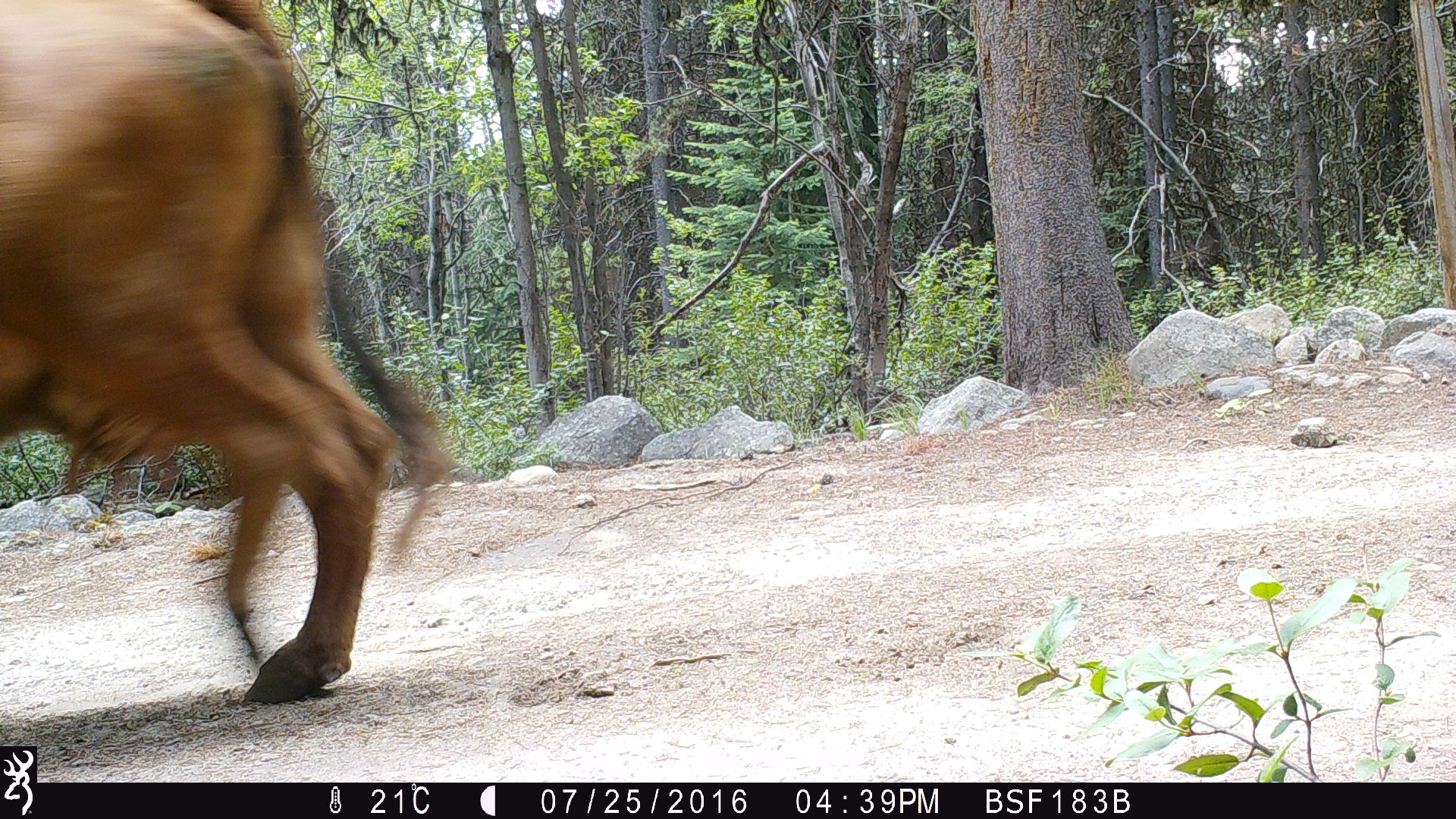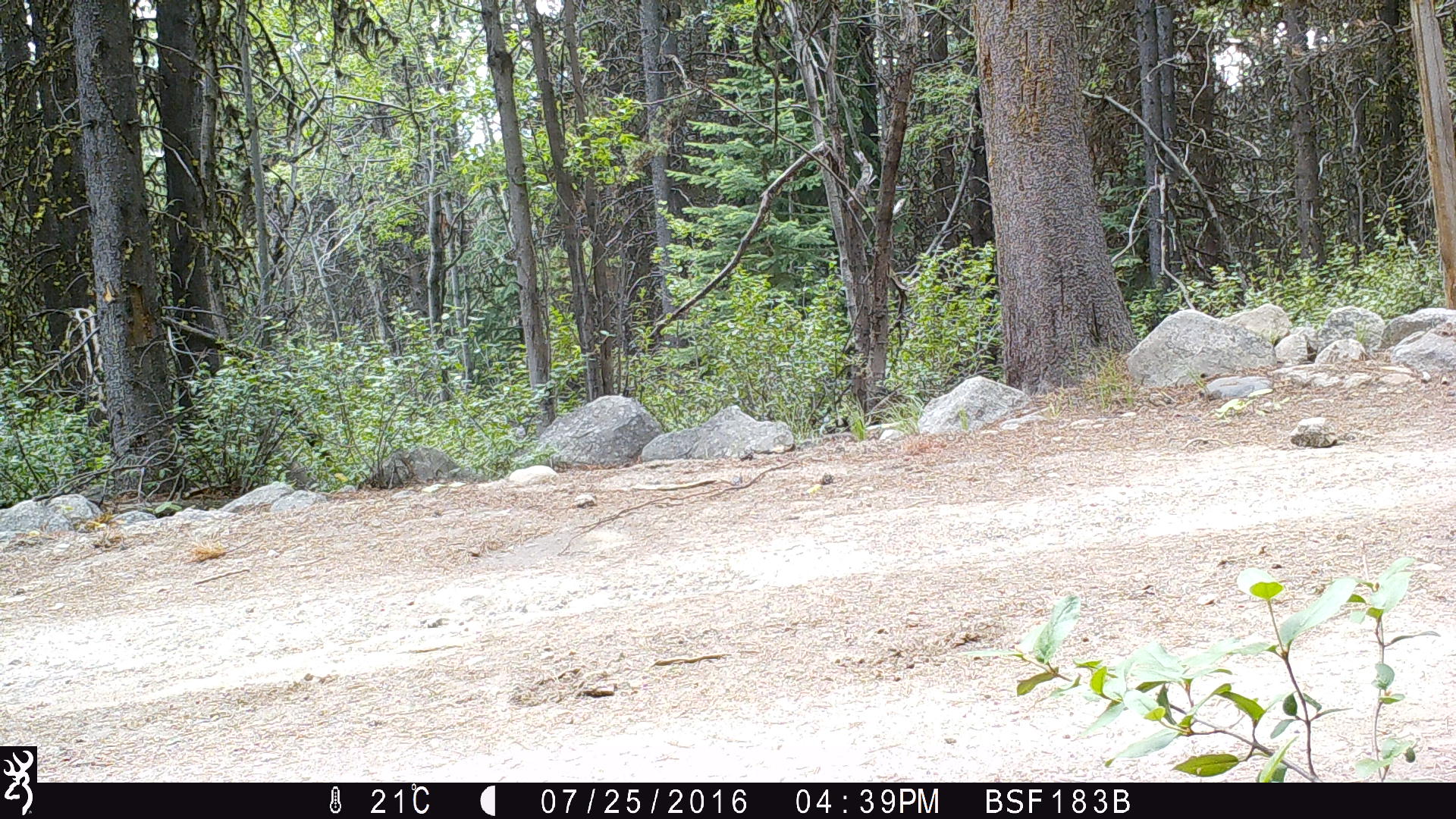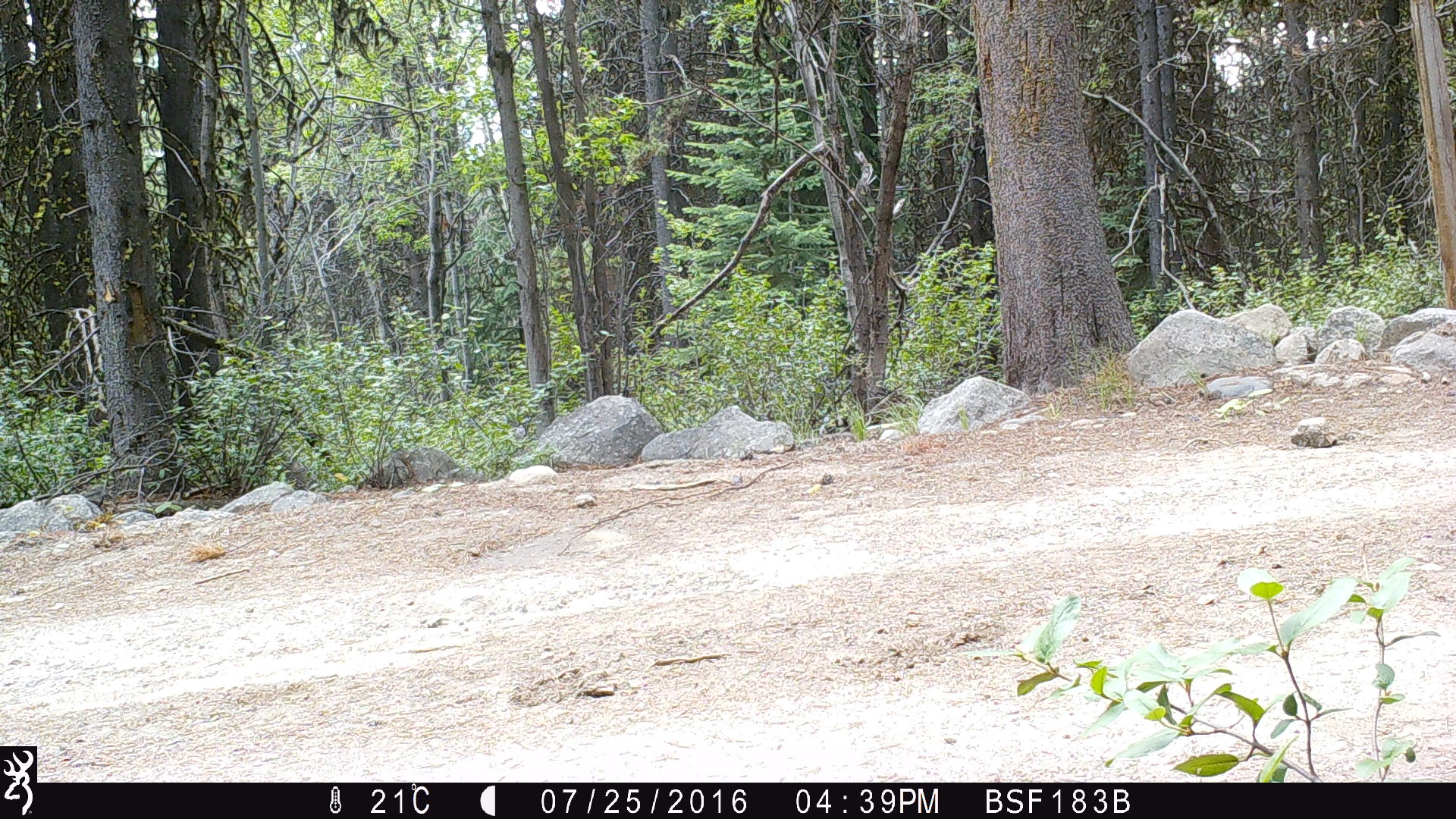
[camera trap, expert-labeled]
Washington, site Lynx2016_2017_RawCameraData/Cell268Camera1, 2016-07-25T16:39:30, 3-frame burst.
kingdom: Animalia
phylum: Chordata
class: Mammalia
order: Artiodactyla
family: Bovidae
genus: Bos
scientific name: Bos taurus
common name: domestic cattle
Domestic cattle (Bos taurus). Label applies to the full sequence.